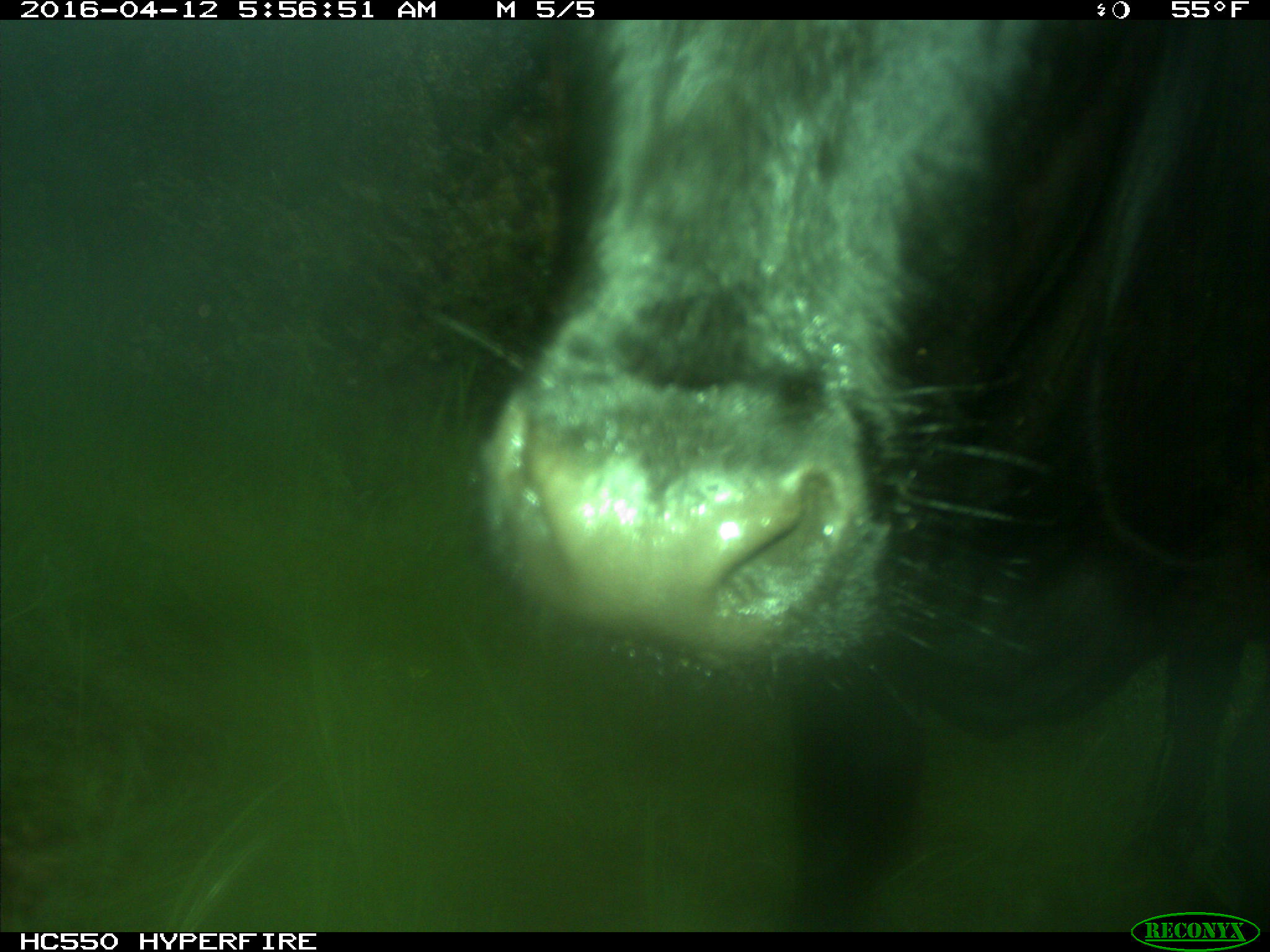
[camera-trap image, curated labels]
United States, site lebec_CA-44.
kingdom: Animalia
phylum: Chordata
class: Mammalia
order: Artiodactyla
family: Bovidae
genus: Bos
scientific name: Bos taurus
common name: domestic cow